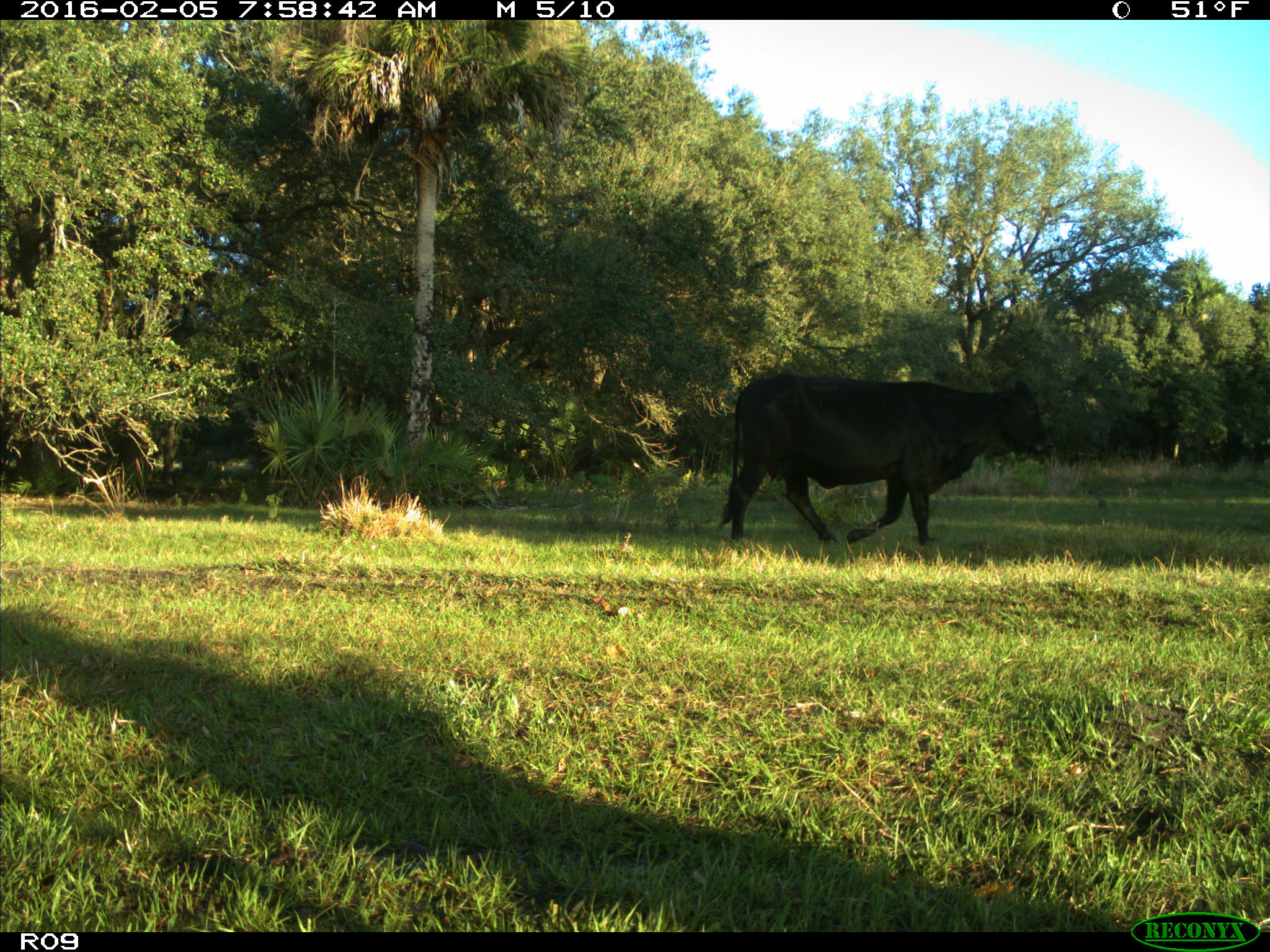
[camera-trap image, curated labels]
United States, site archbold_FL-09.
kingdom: Animalia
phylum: Chordata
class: Mammalia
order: Artiodactyla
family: Bovidae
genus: Bos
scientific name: Bos taurus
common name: domestic cow